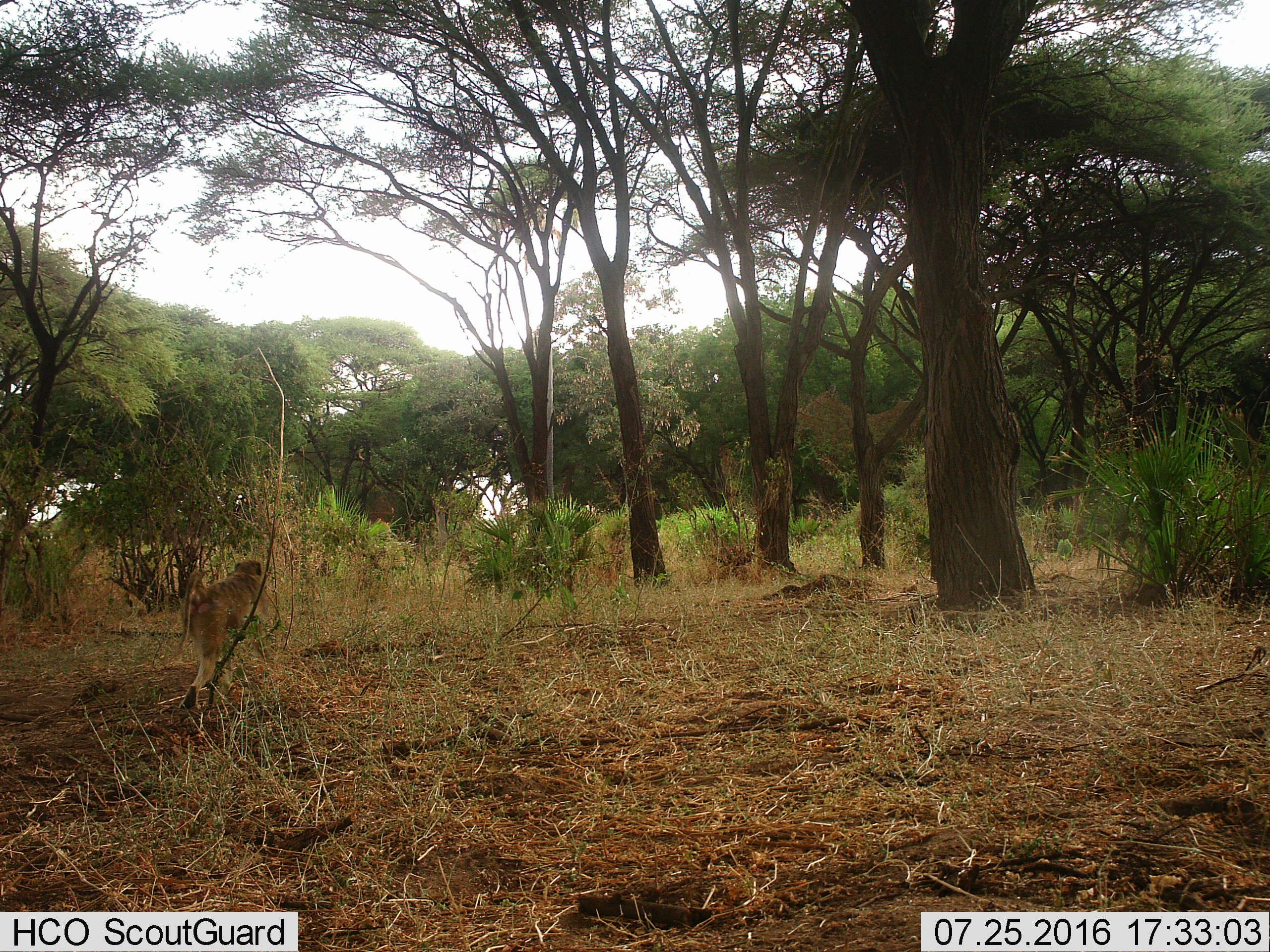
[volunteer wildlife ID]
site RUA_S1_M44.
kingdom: Animalia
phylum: Chordata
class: Mammalia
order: Primates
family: Cercopithecidae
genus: Papio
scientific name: Papio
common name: baboon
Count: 1.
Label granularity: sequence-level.